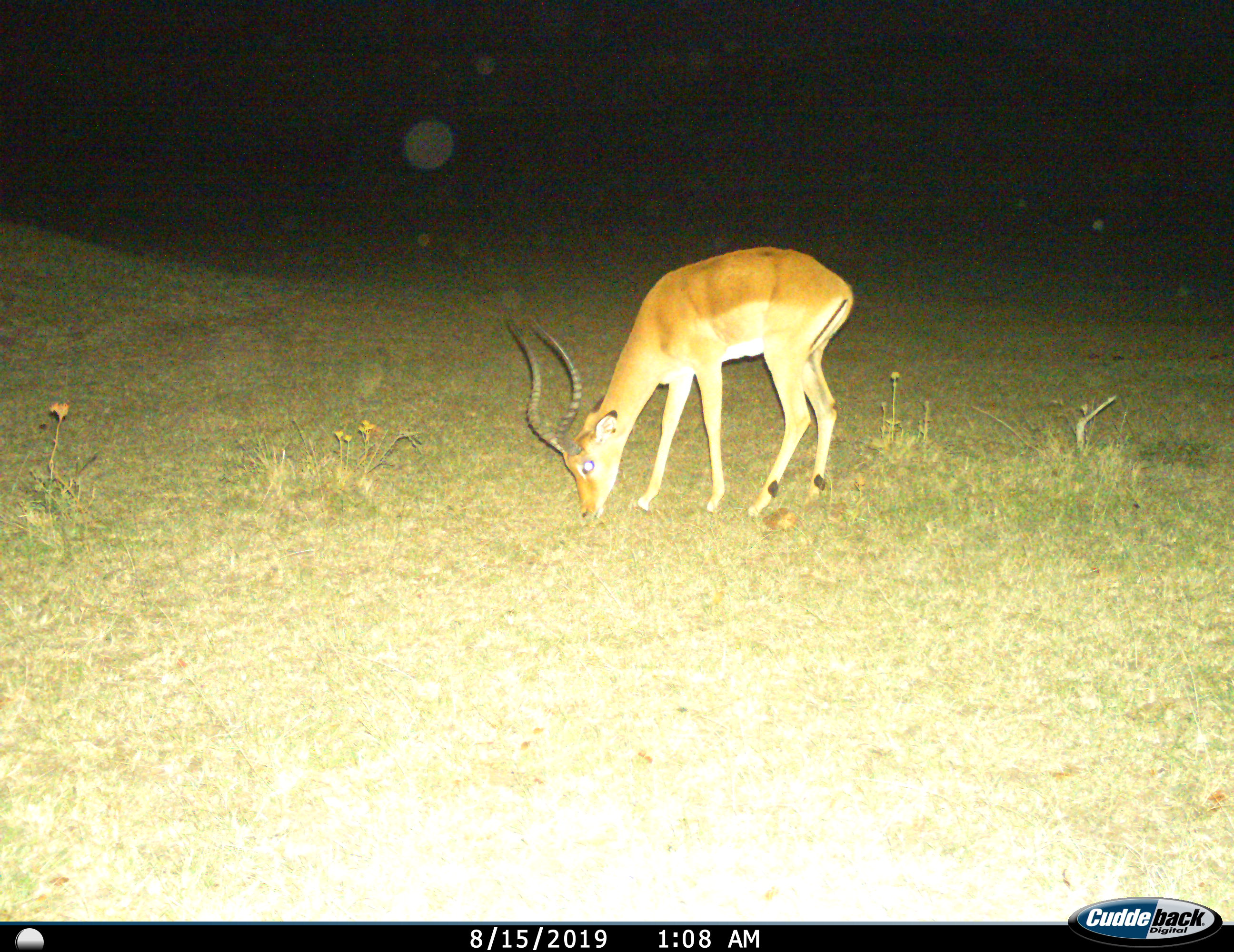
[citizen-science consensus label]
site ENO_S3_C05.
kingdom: Animalia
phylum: Chordata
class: Mammalia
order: Artiodactyla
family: Bovidae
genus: Aepyceros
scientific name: Aepyceros melampus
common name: impala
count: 1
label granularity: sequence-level